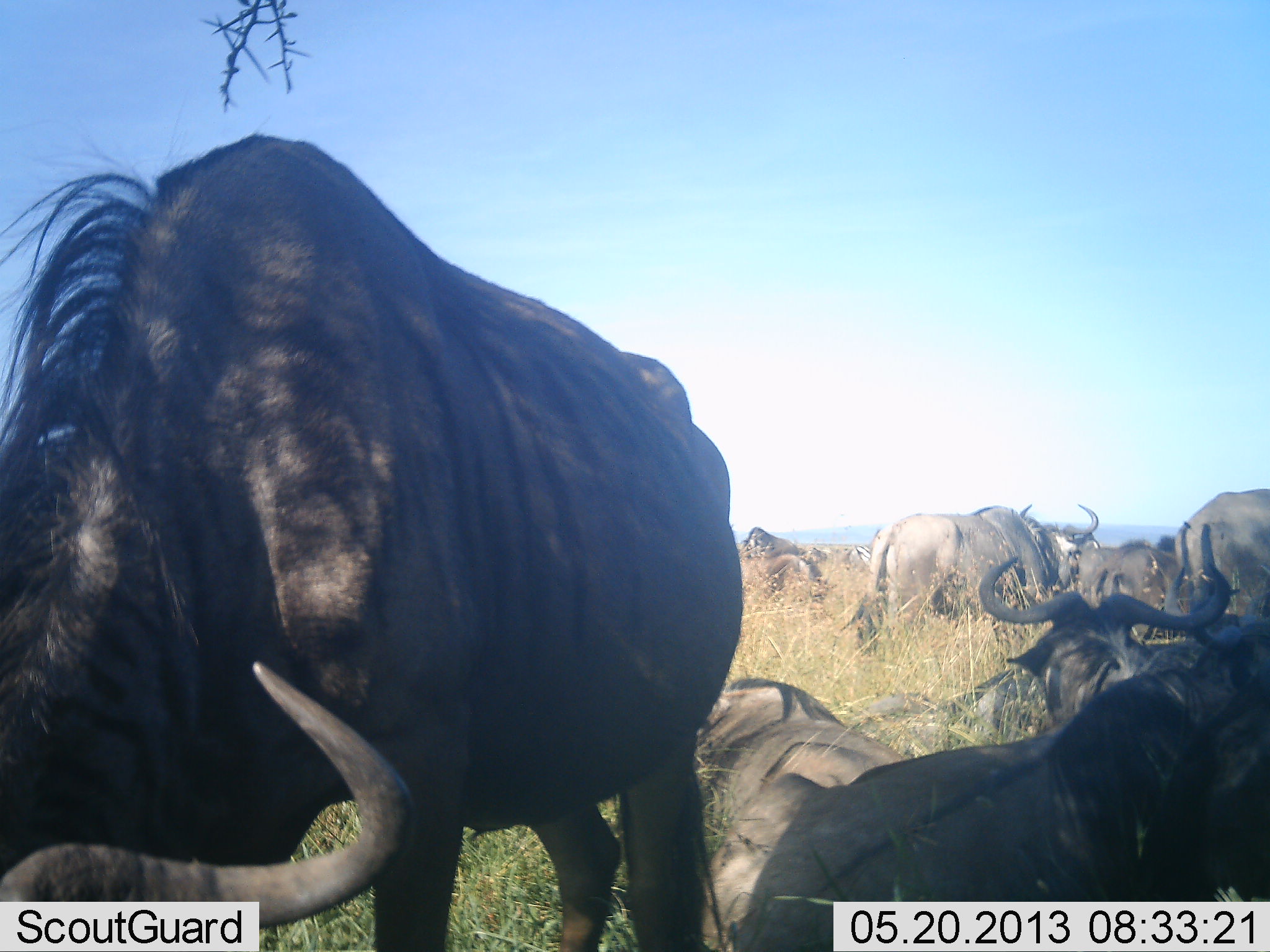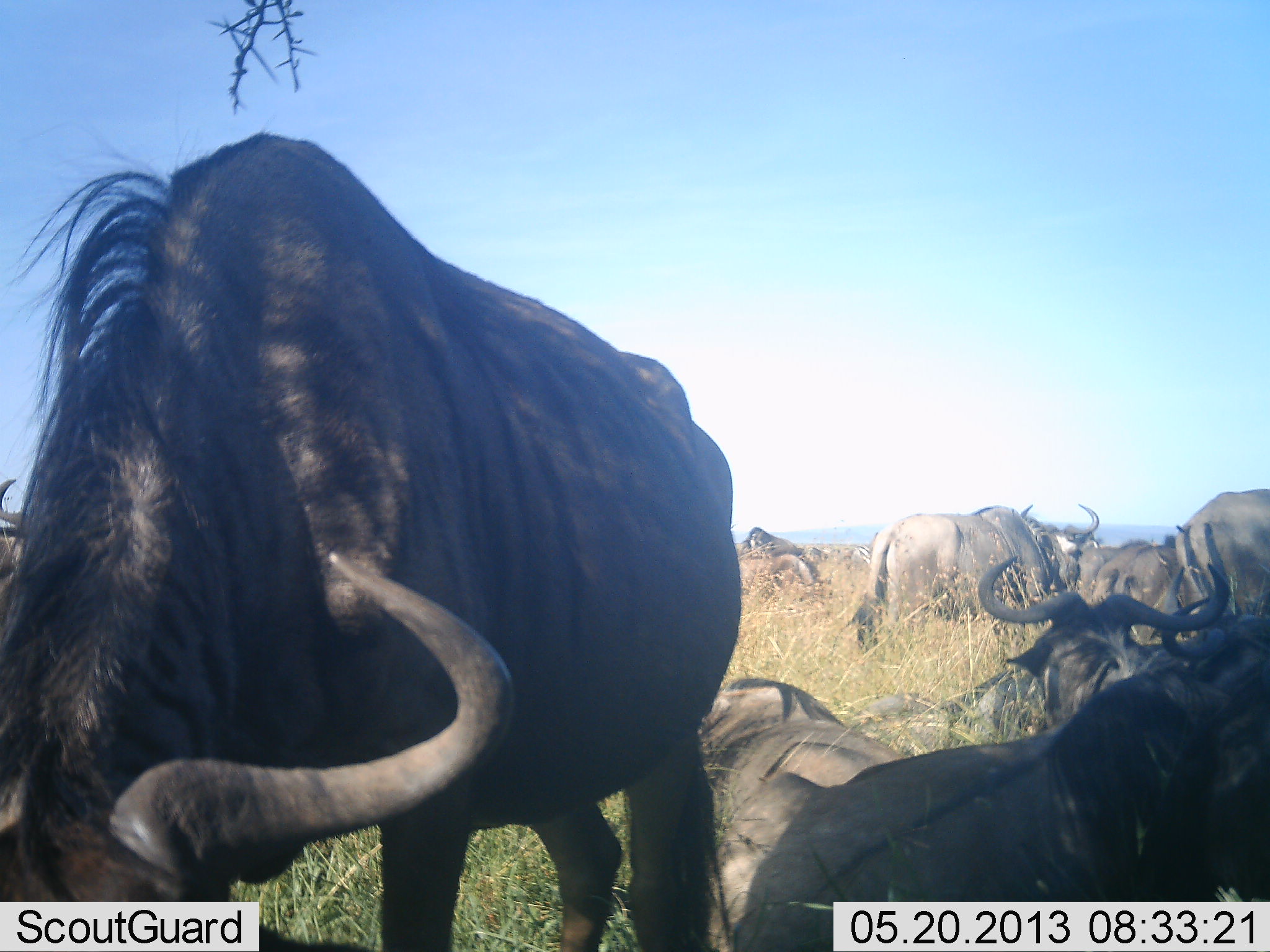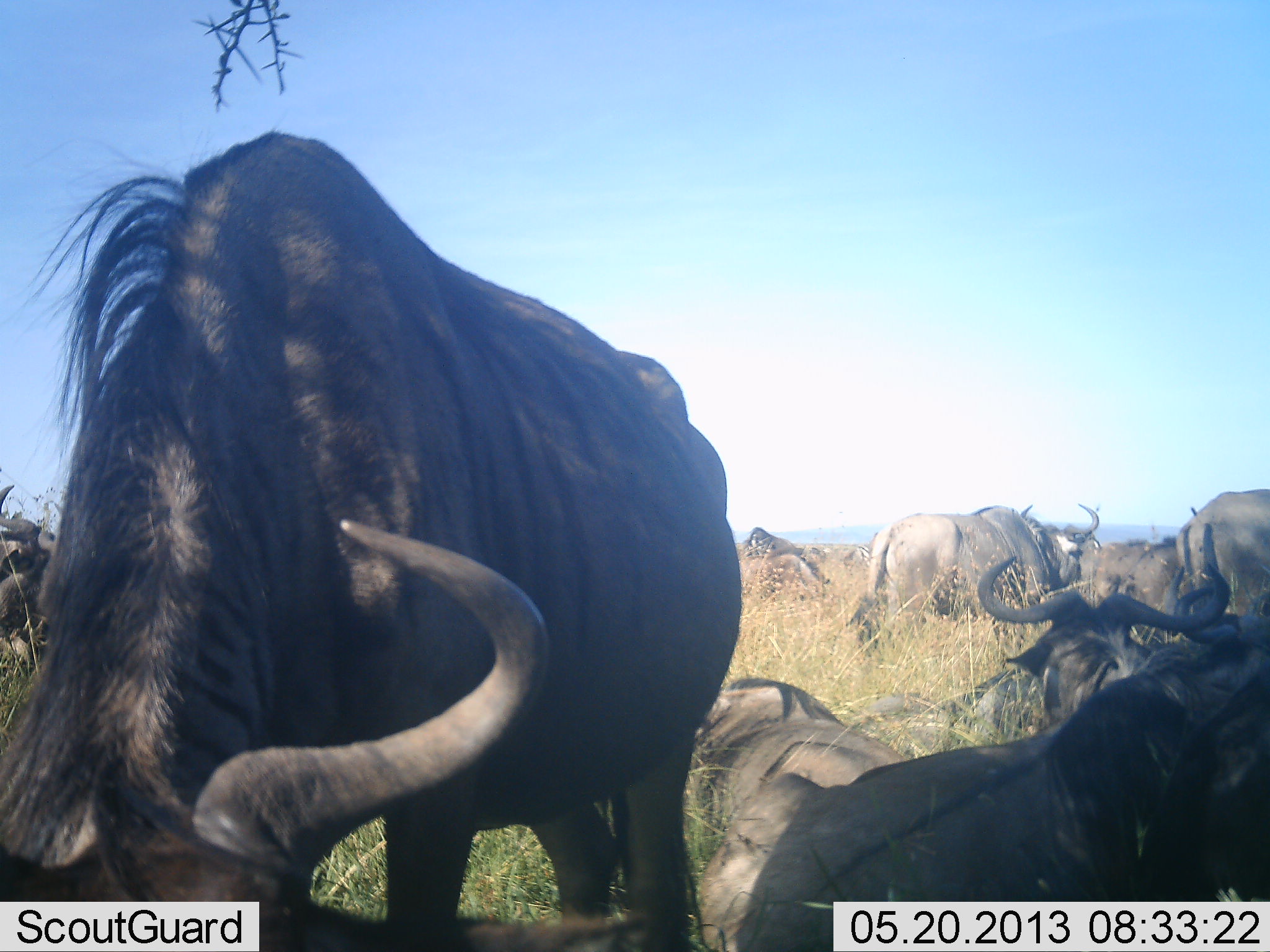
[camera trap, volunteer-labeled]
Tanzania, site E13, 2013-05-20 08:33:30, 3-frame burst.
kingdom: Animalia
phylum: Chordata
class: Mammalia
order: Artiodactyla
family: Bovidae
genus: Connochaetes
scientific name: Connochaetes taurinus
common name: blue wildebeest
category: wildebeest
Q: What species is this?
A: Wildebeest (blue wildebeest) (Connochaetes taurinus).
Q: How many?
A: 11-50.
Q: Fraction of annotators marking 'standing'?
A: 59%.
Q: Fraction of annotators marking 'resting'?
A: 88%.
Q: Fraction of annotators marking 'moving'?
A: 18%.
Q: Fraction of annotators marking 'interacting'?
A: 6%.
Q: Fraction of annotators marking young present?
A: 0%.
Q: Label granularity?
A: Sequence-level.